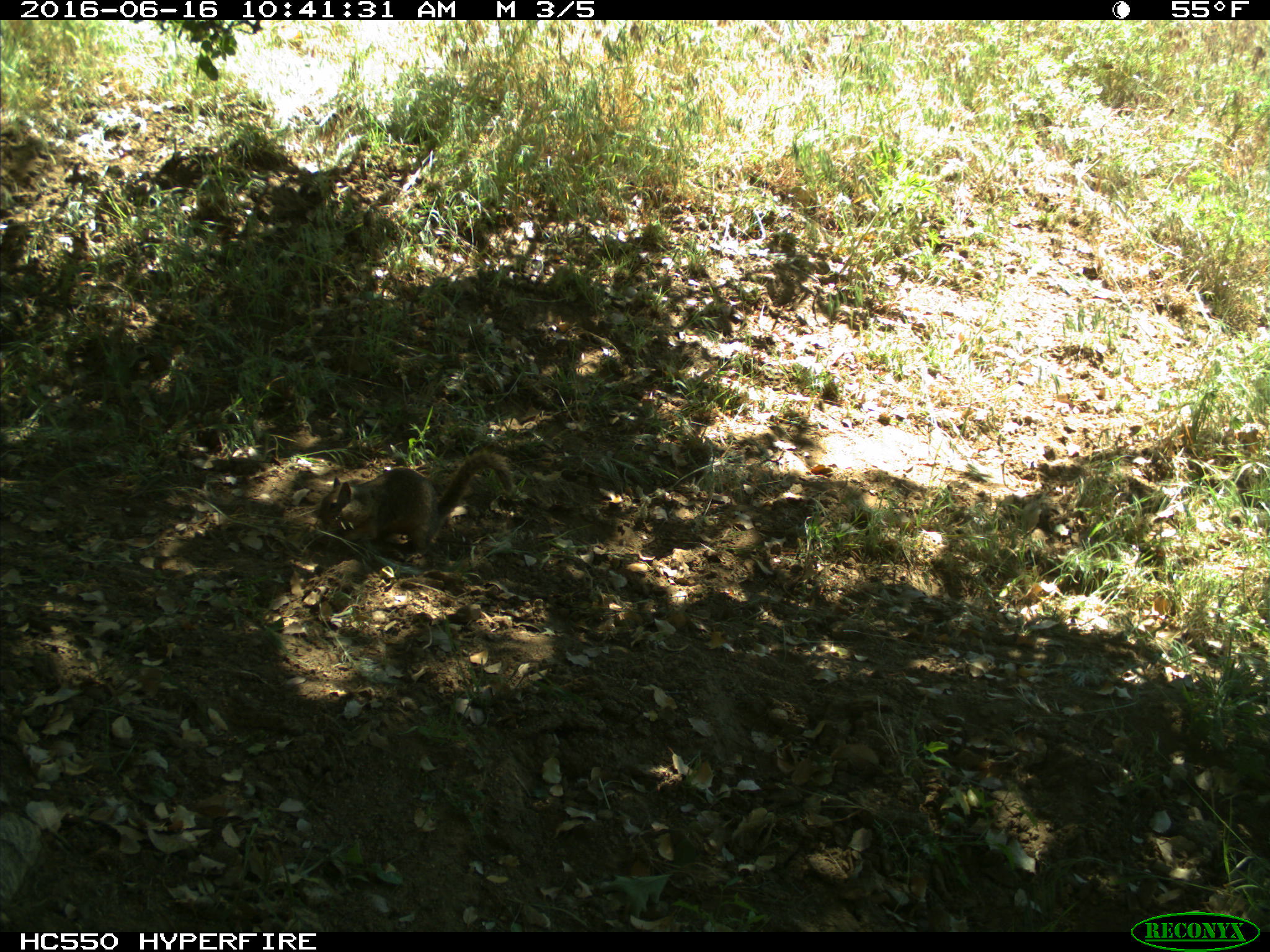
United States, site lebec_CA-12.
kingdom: Animalia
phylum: Chordata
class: Mammalia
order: Rodentia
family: Sciuridae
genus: Otospermophilus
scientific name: Otospermophilus beecheyi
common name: california ground squirrel